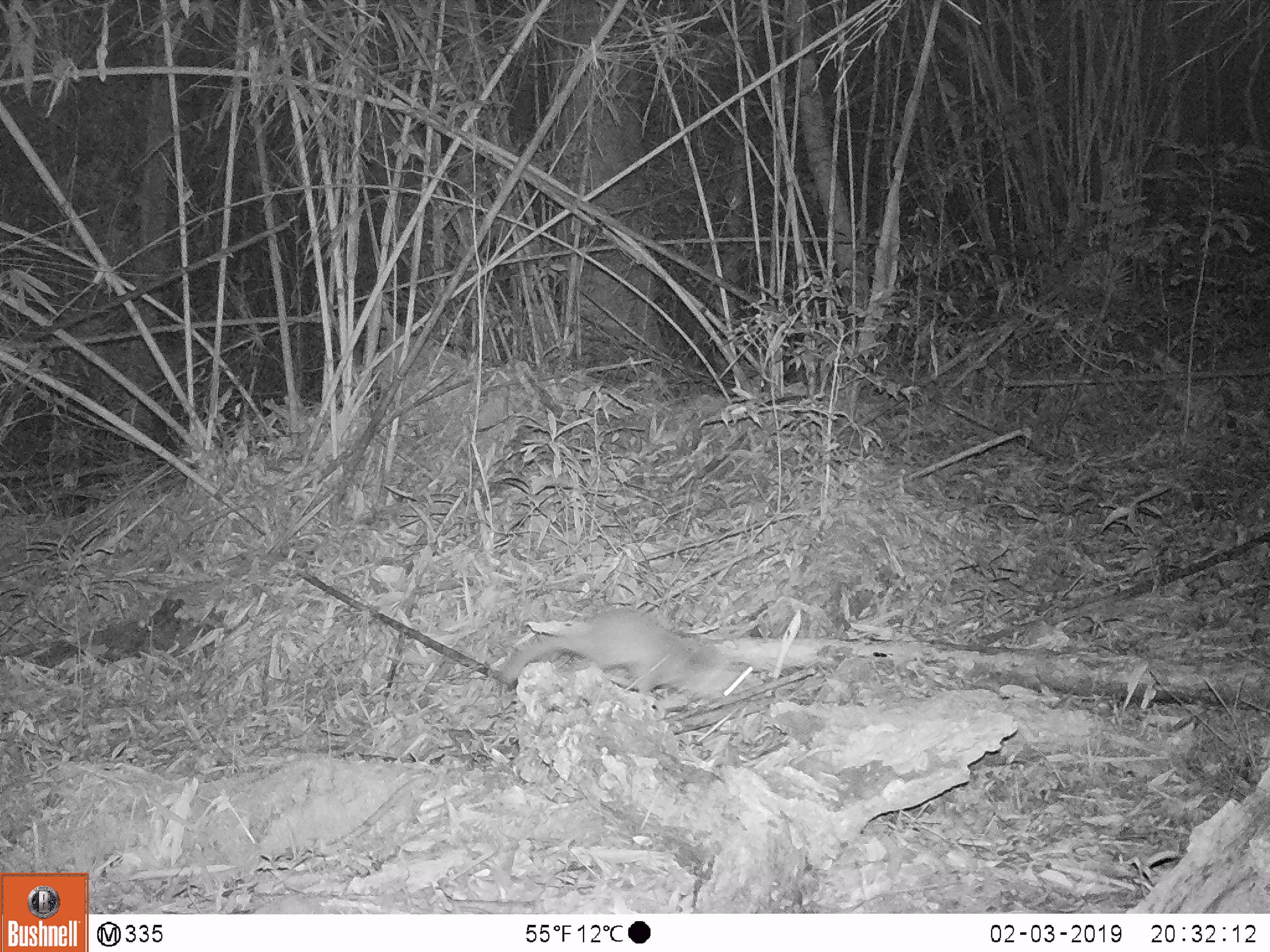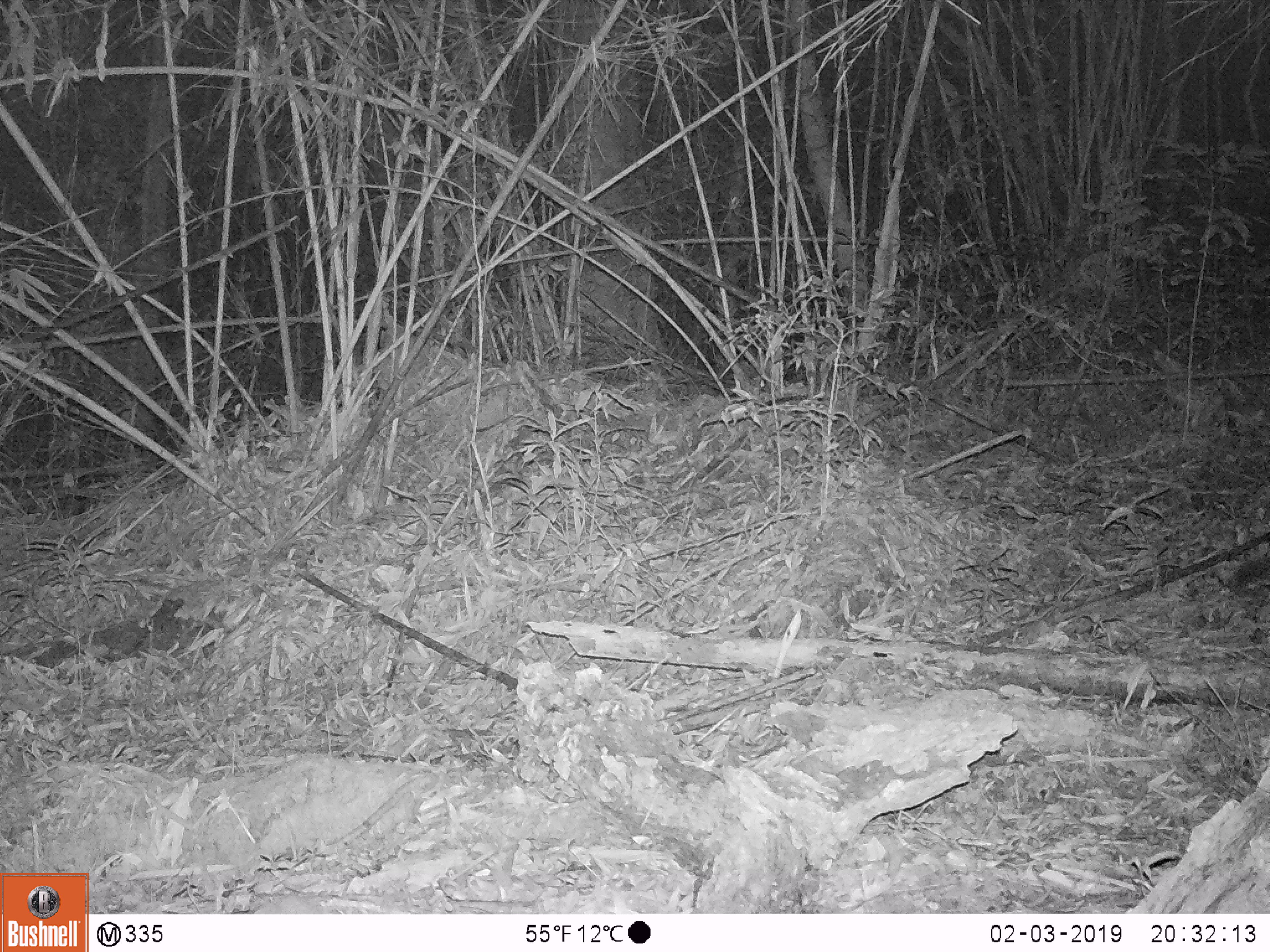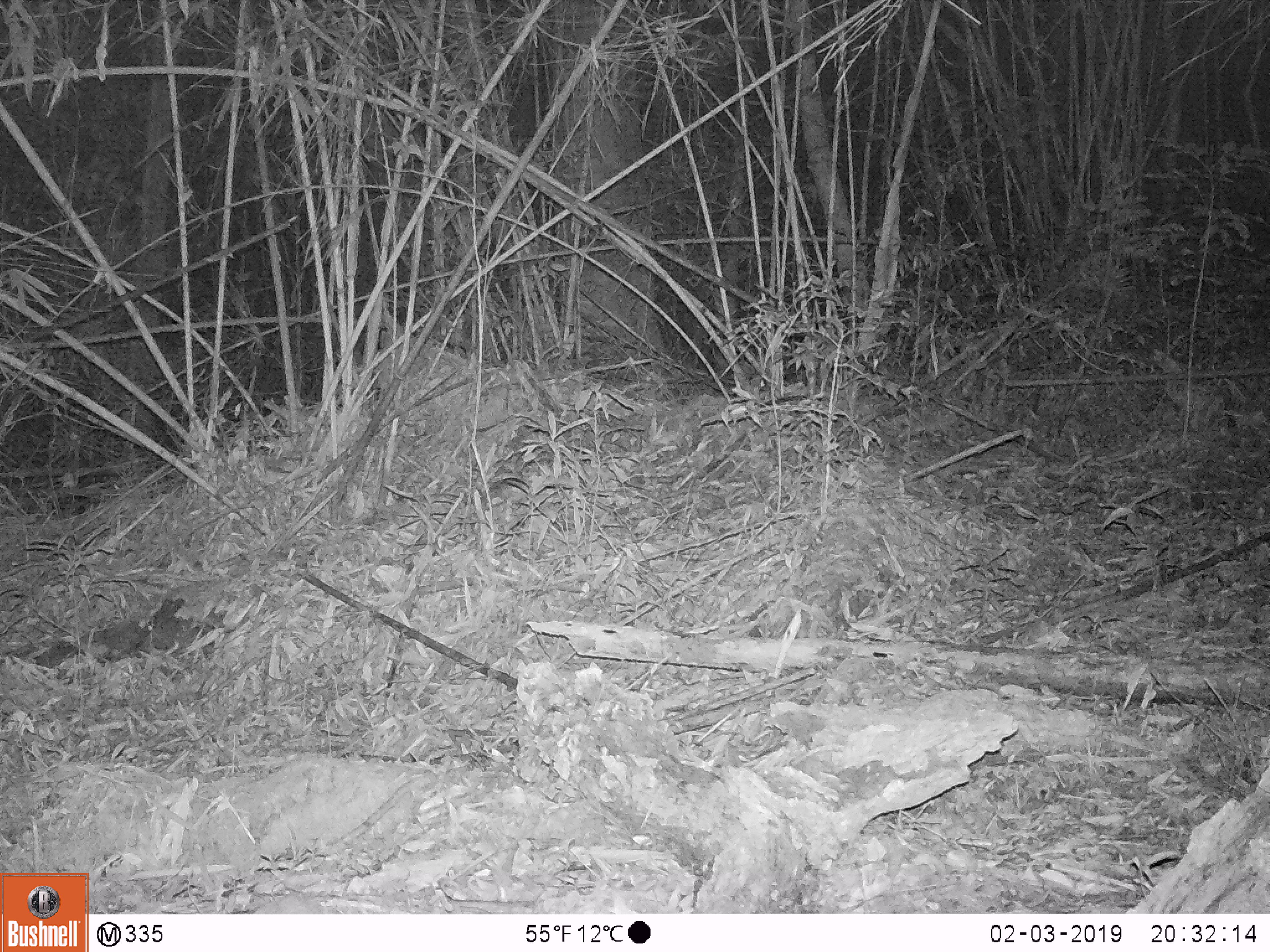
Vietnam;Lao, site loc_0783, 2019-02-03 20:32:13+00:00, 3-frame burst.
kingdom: Animalia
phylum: Chordata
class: Mammalia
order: Carnivora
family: Mustelidae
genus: Melogale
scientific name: Melogale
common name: ferret badger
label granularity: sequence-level